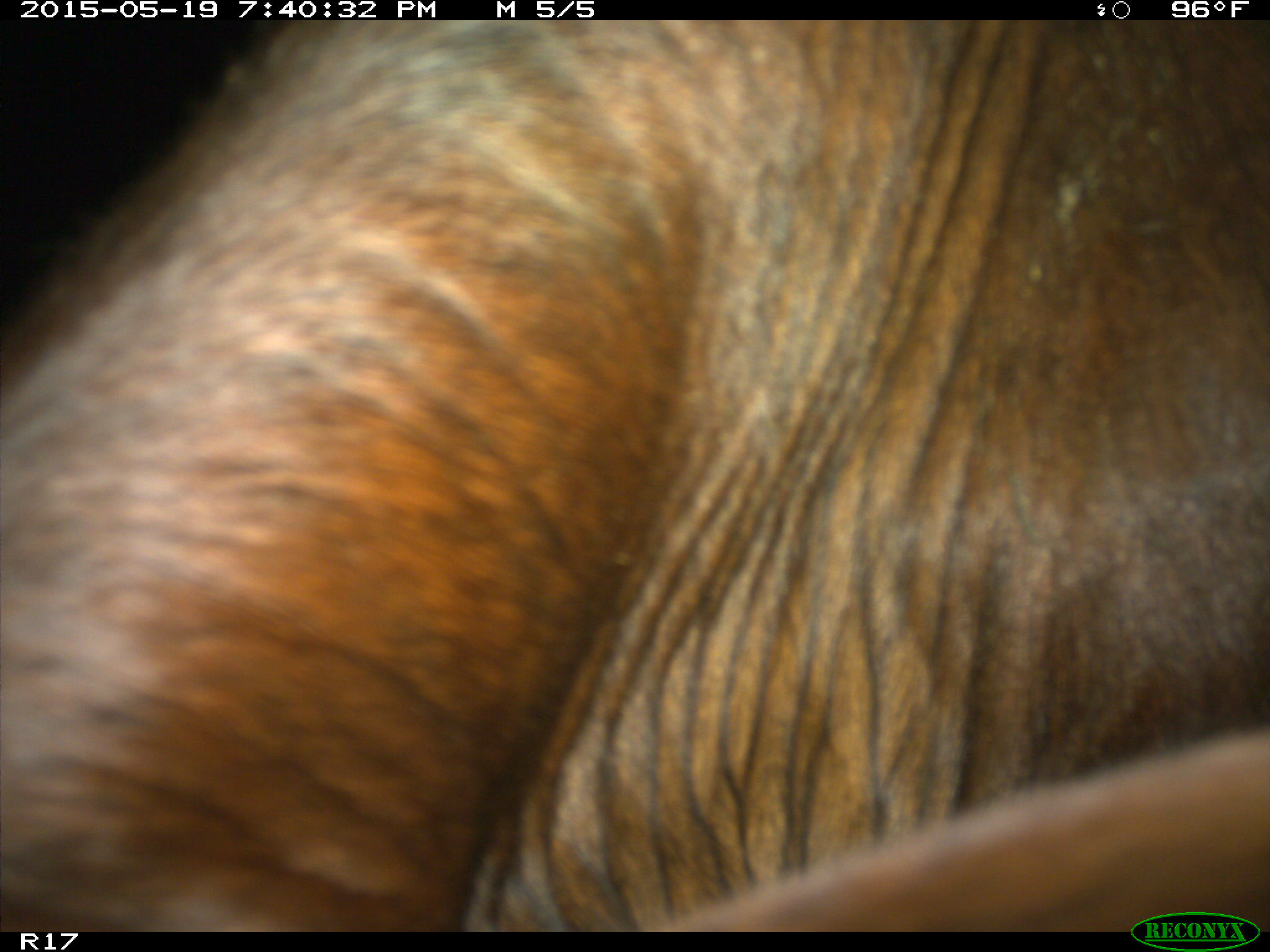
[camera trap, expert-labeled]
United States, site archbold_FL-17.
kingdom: Animalia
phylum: Chordata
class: Mammalia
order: Artiodactyla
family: Bovidae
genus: Bos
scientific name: Bos taurus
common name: domestic cow